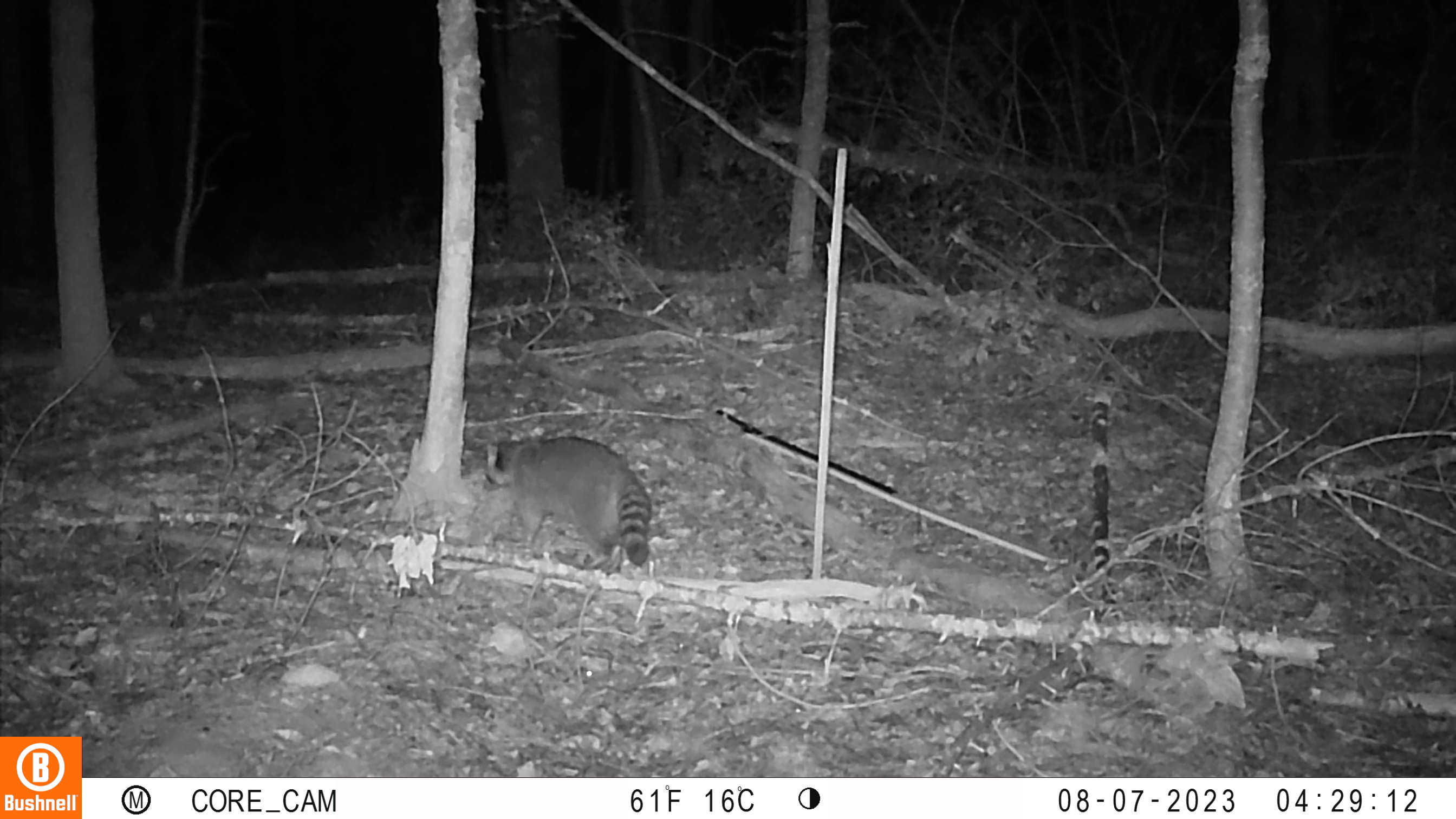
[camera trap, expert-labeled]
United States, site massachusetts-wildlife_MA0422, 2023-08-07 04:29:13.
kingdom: Animalia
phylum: Chordata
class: Mammalia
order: Carnivora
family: Procyonidae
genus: Procyon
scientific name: Procyon lotor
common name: raccoon